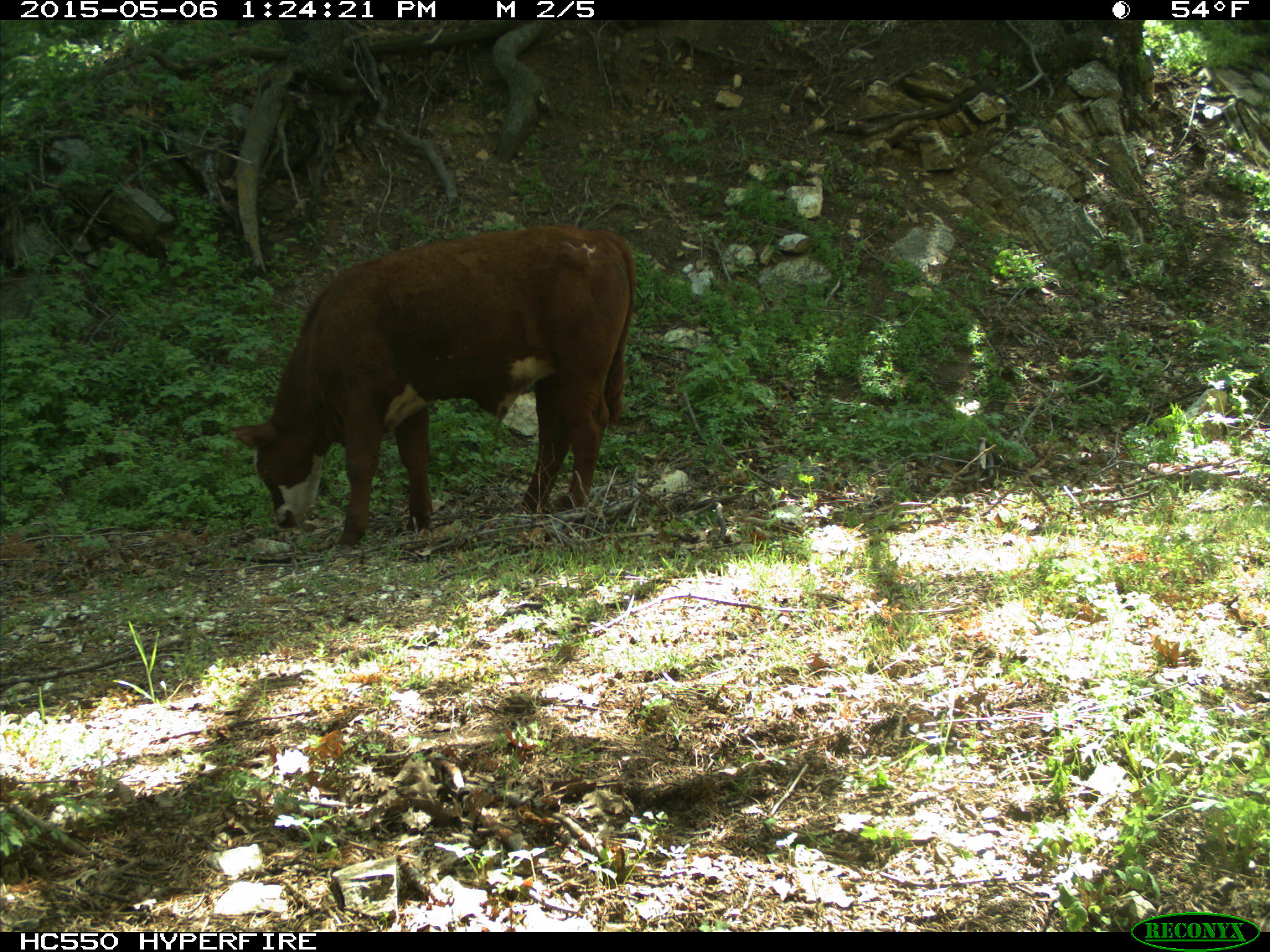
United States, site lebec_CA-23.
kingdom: Animalia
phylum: Chordata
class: Mammalia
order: Artiodactyla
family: Bovidae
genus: Bos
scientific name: Bos taurus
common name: domestic cow